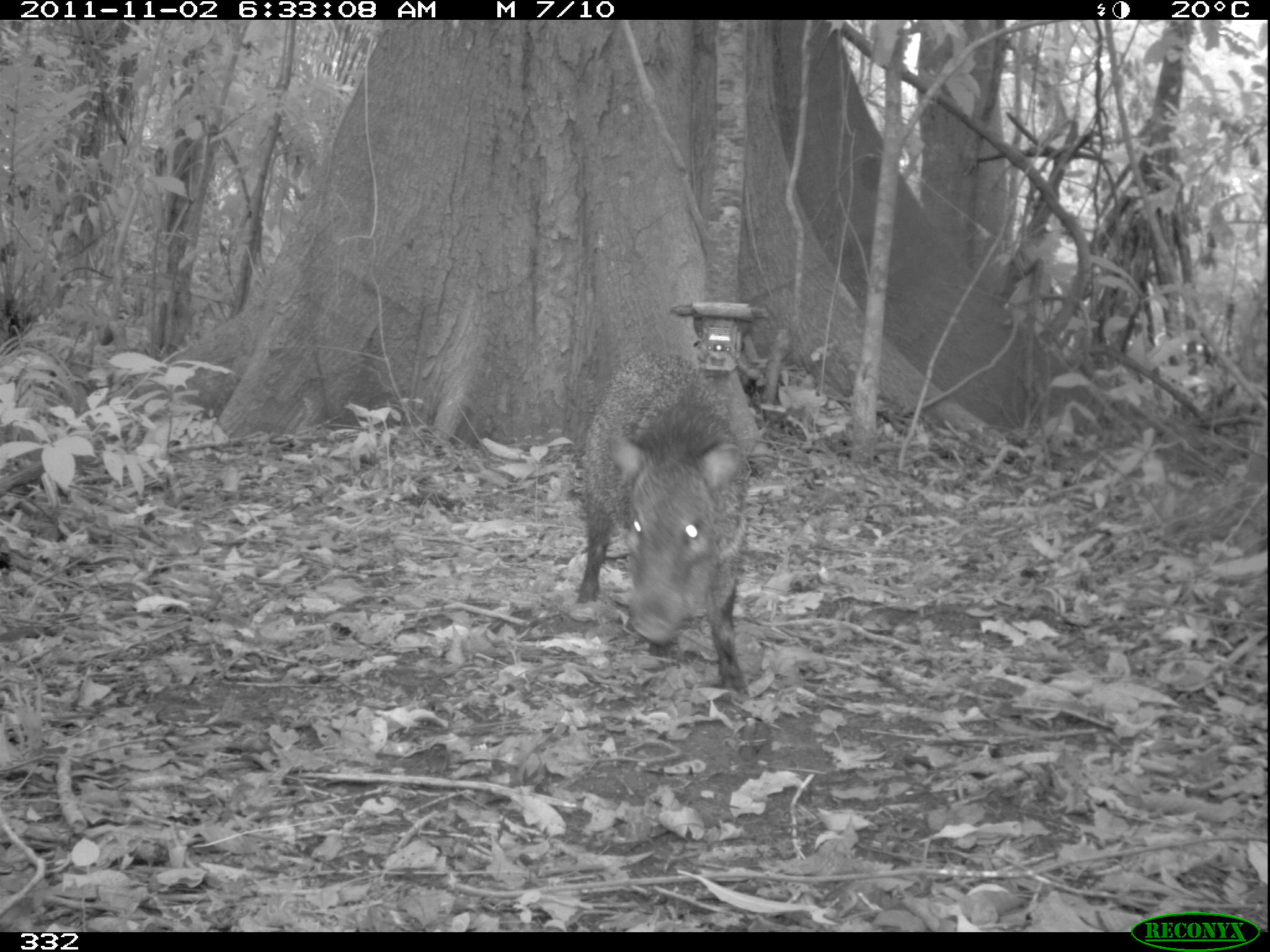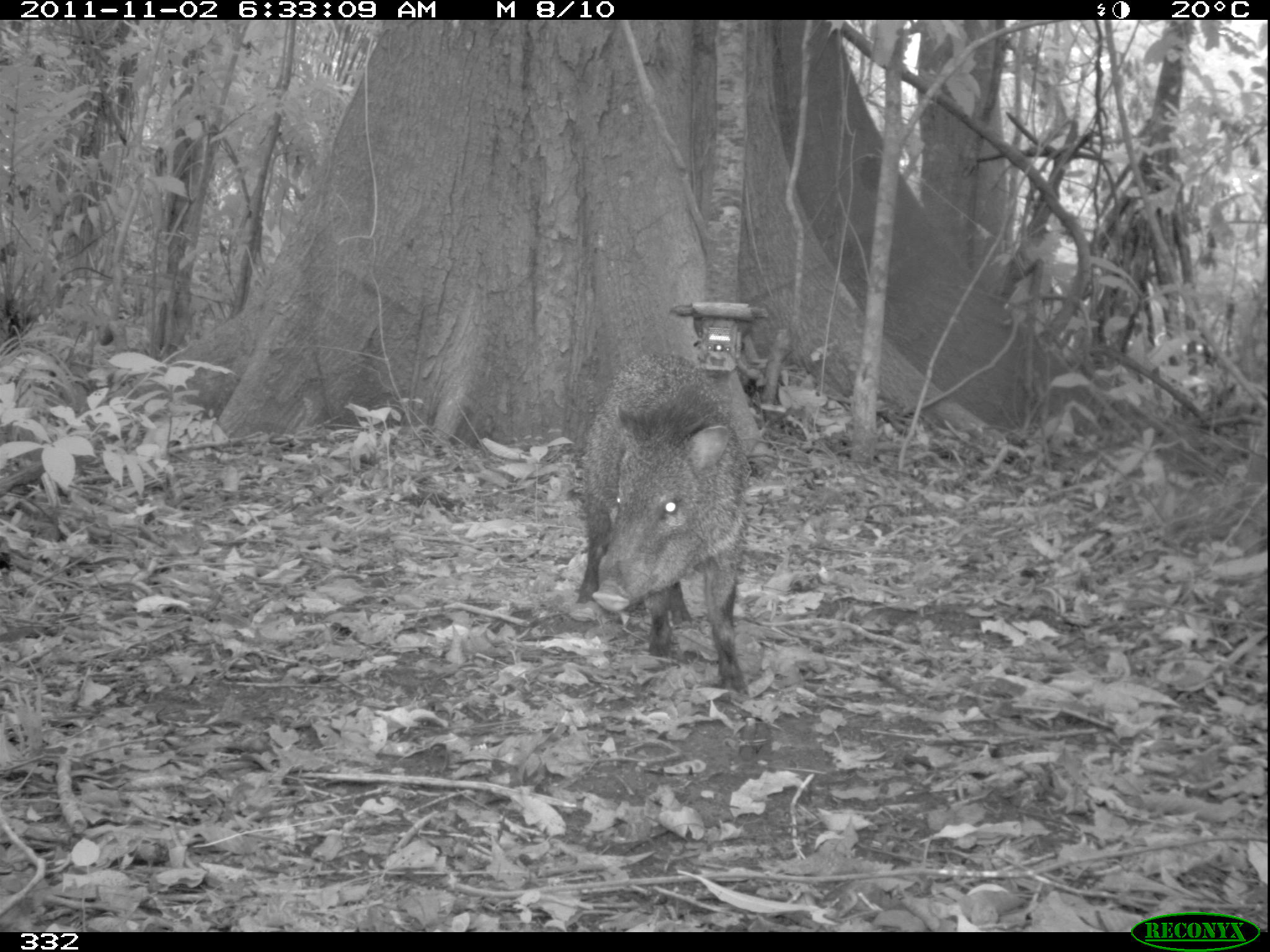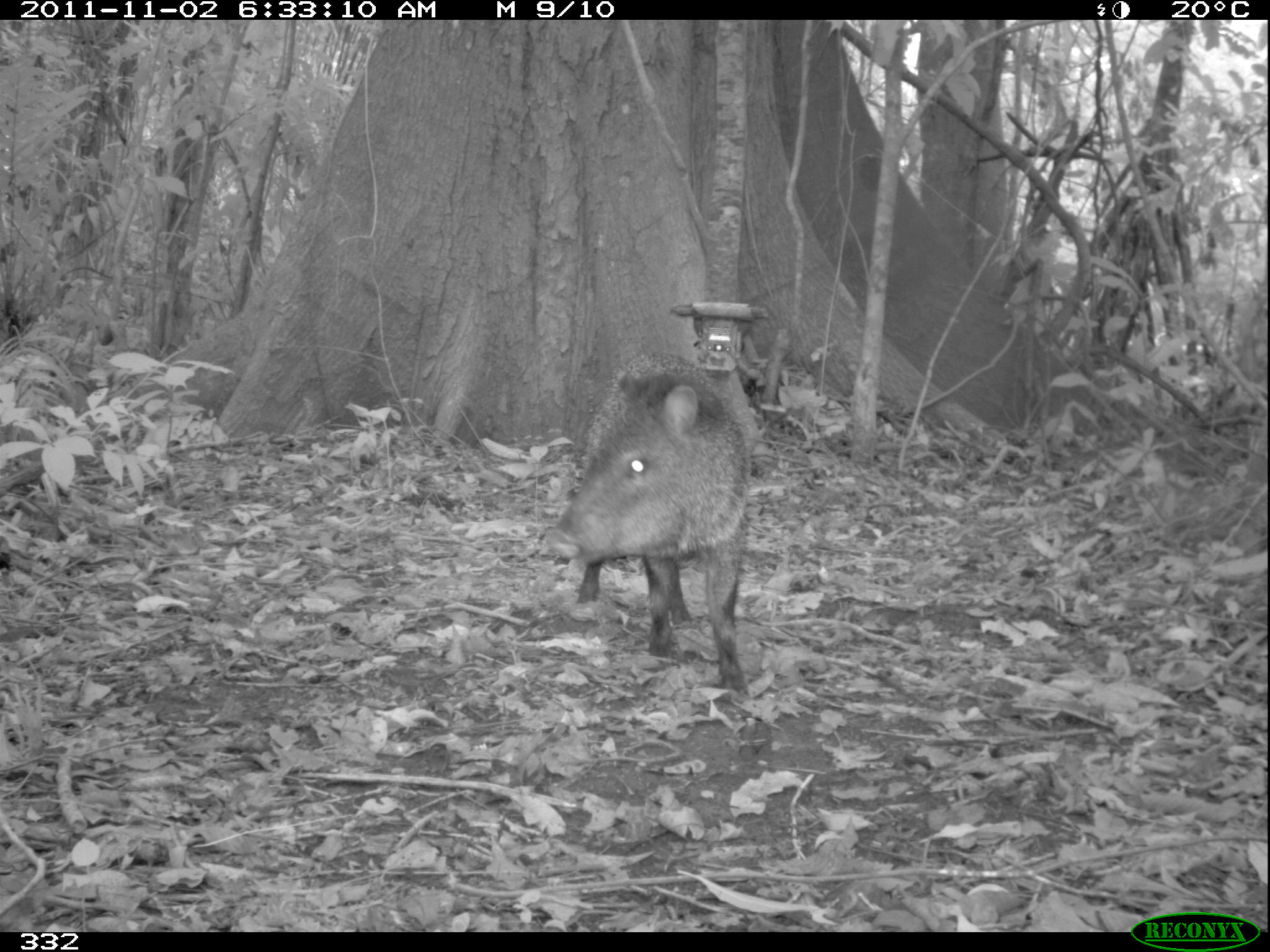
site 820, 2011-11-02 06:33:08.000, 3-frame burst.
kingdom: Animalia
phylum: Chordata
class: Mammalia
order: Artiodactyla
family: Tayassuidae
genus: Pecari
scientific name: Pecari tajacu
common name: collared peccary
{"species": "Pecari tajacu (collared peccary)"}